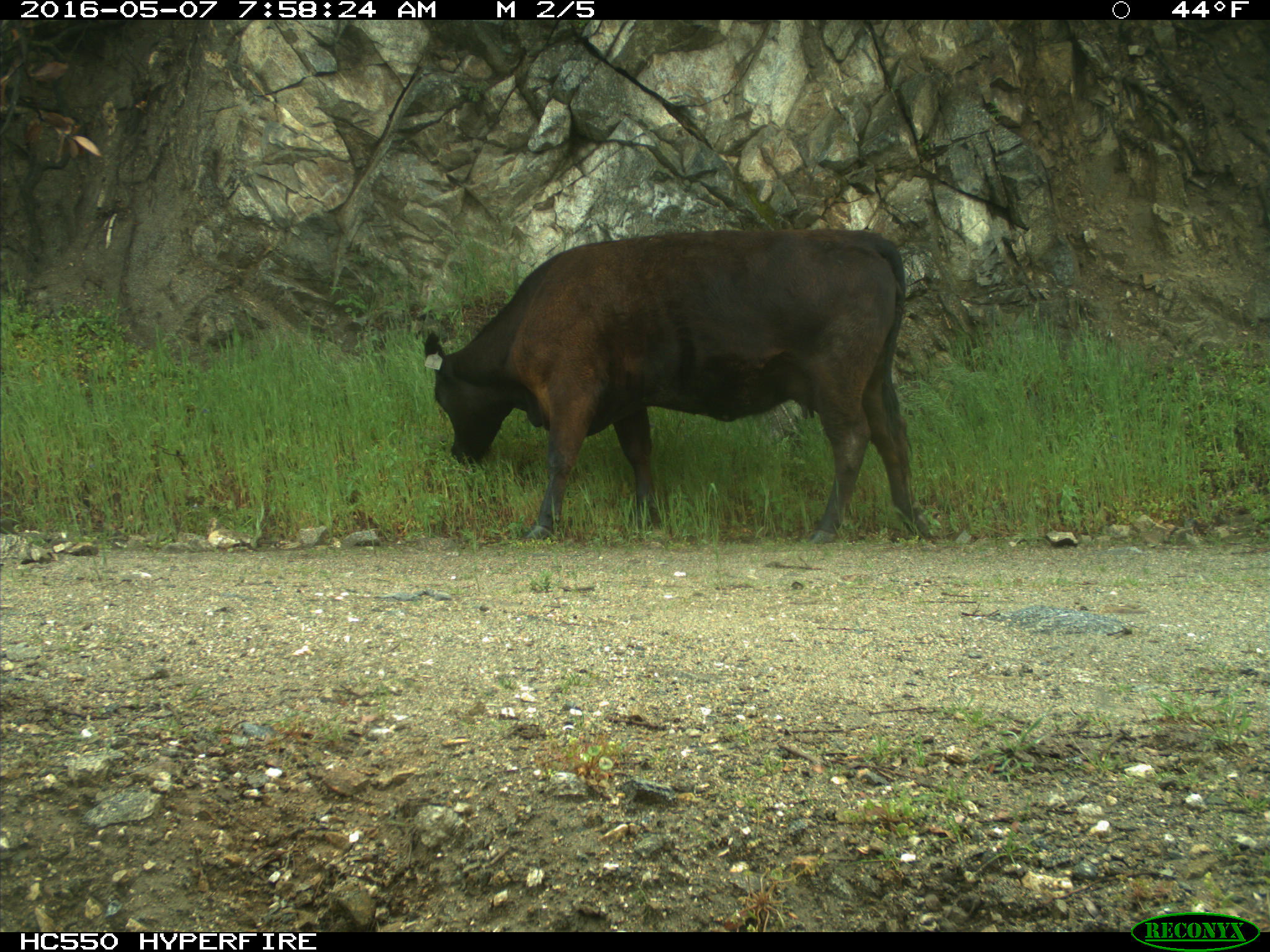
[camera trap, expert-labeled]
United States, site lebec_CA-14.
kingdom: Animalia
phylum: Chordata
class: Mammalia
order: Artiodactyla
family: Bovidae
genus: Bos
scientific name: Bos taurus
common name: domestic cow